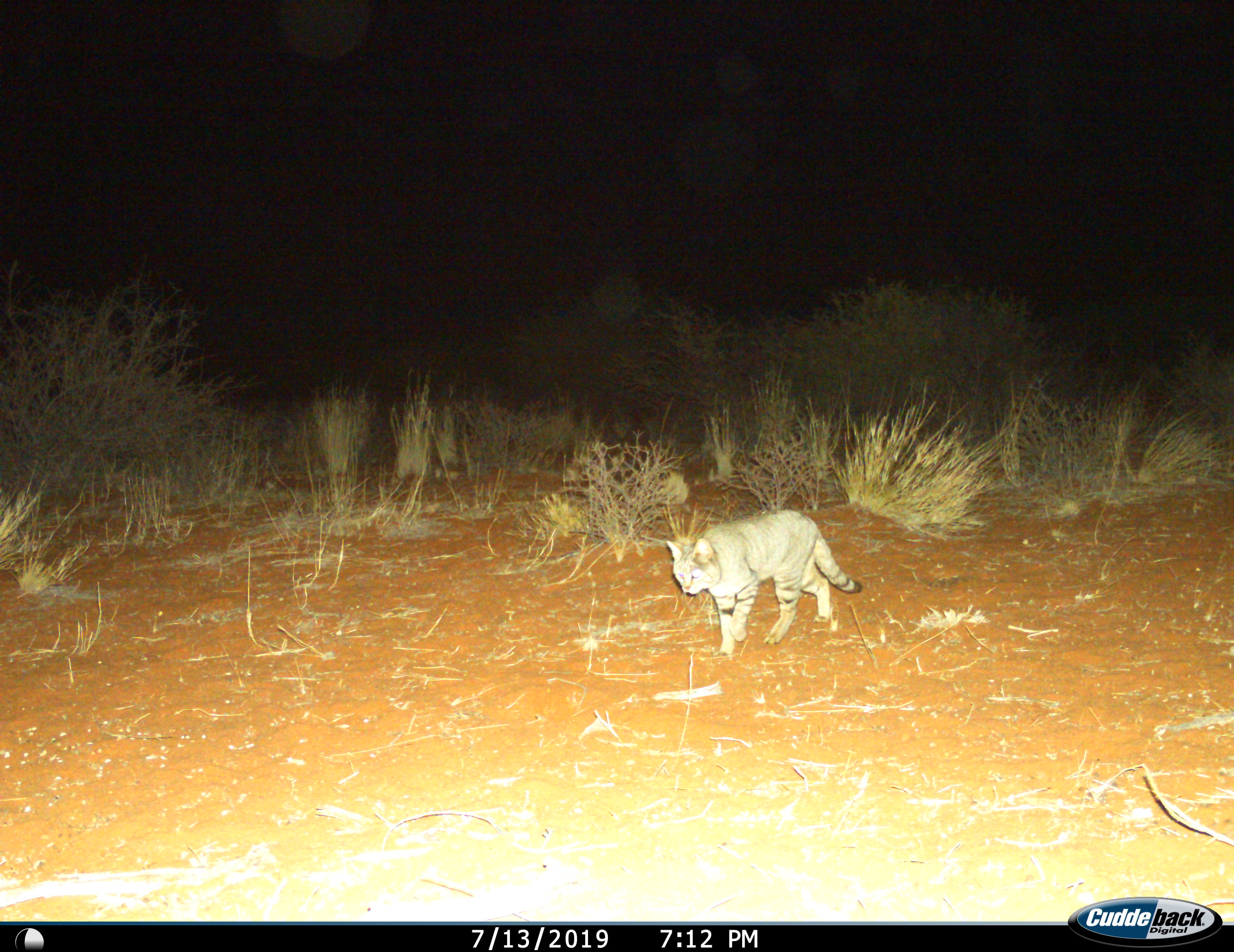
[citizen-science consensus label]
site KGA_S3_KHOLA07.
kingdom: Animalia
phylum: Chordata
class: Mammalia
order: Carnivora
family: Felidae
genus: Felis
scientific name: Felis lybica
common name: african wild cat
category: africanwildcat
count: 1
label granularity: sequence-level